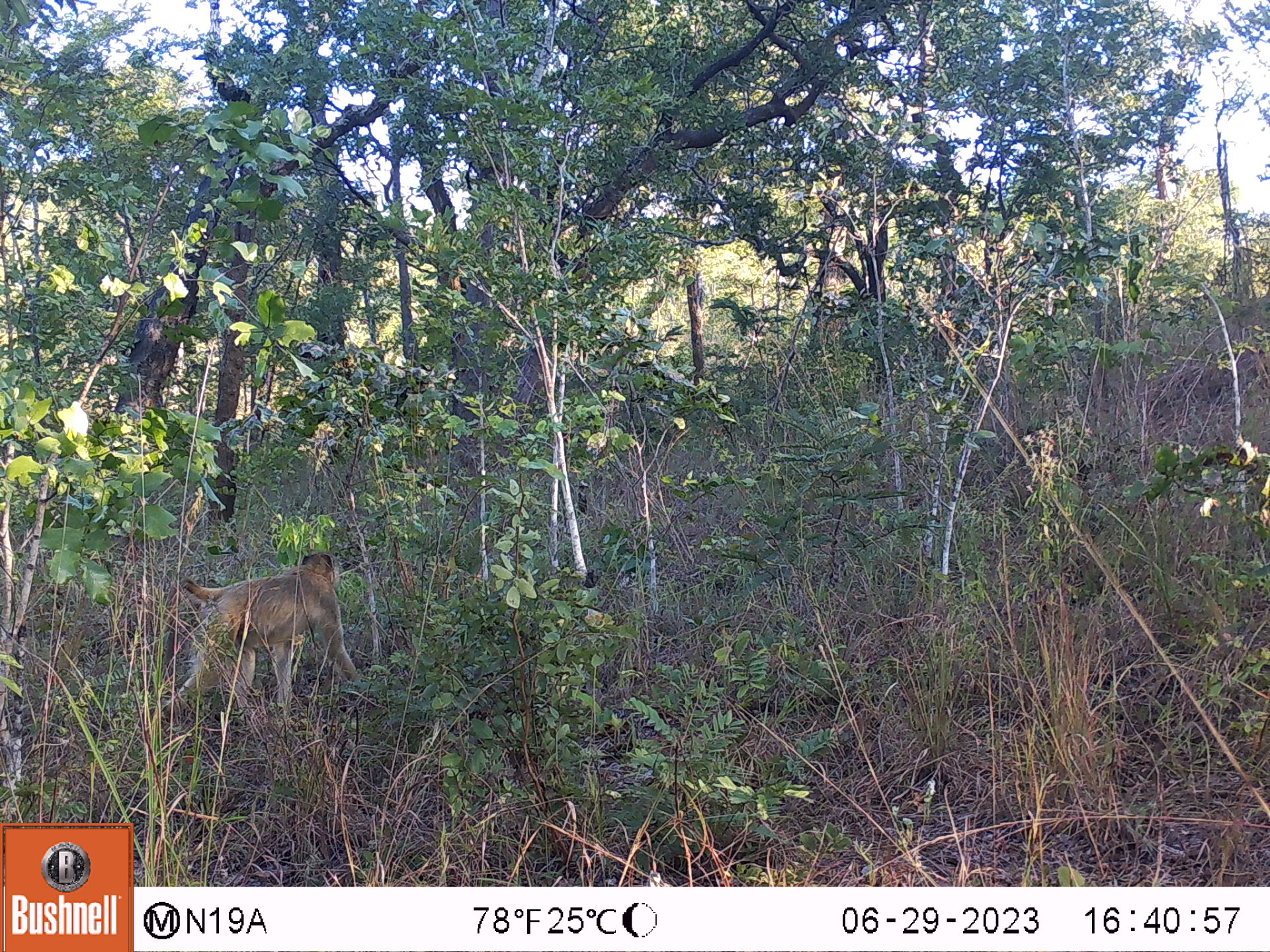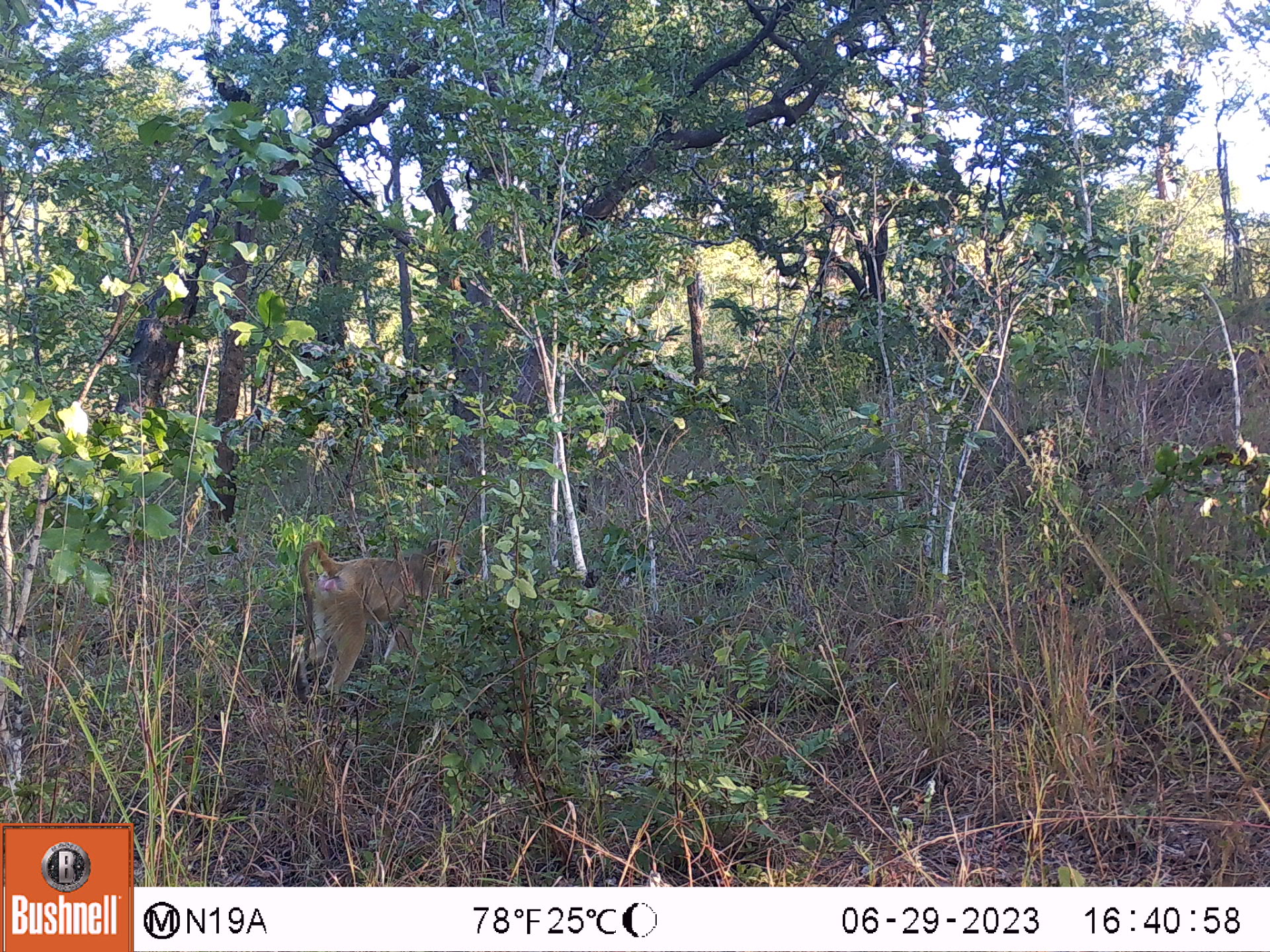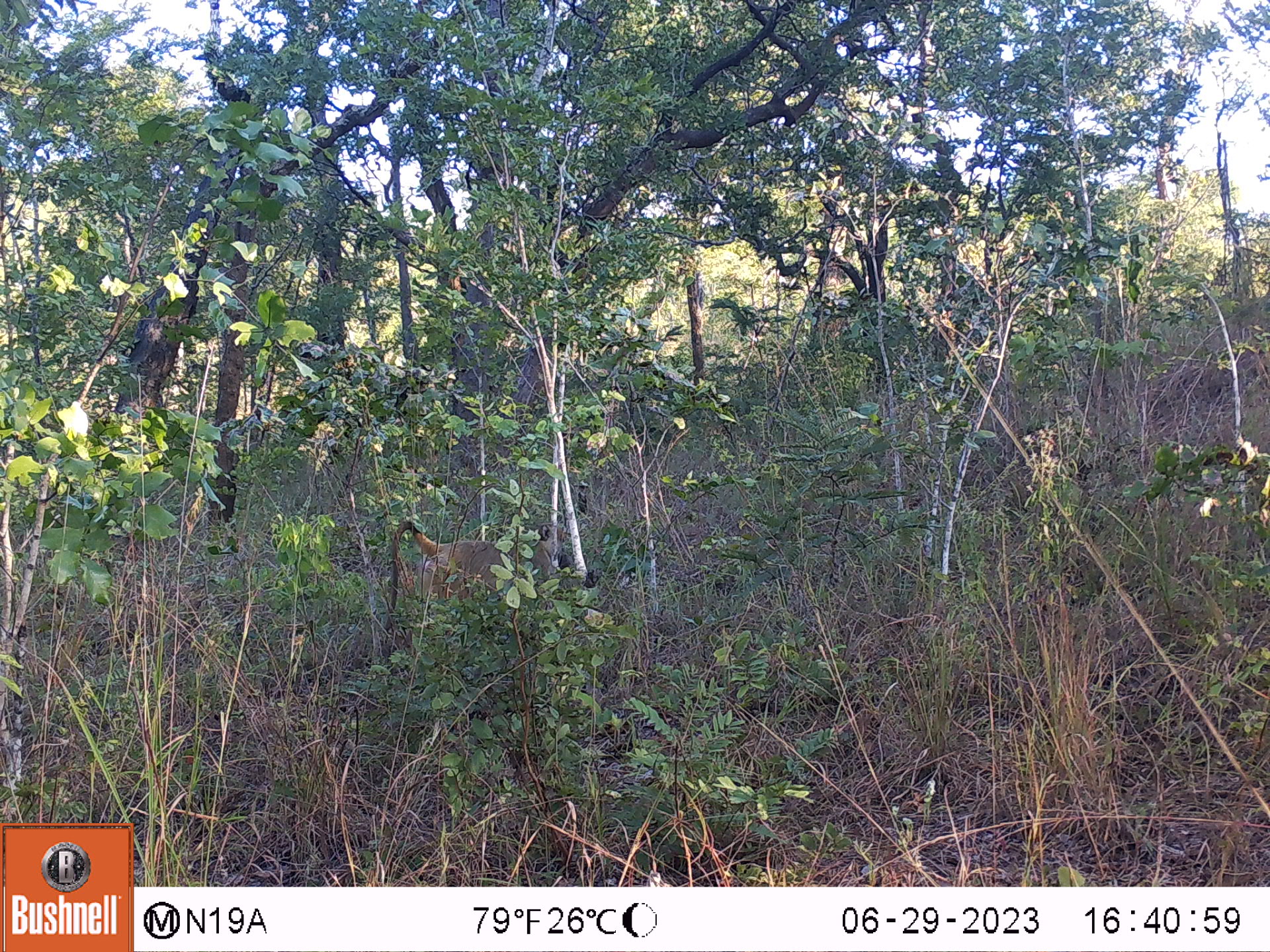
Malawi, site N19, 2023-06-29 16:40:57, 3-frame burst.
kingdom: Animalia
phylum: Chordata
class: Mammalia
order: Primates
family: Cercopithecidae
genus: Papio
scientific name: Papio cynocephalus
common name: yellow baboon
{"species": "yellow baboon (Papio cynocephalus)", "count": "1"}